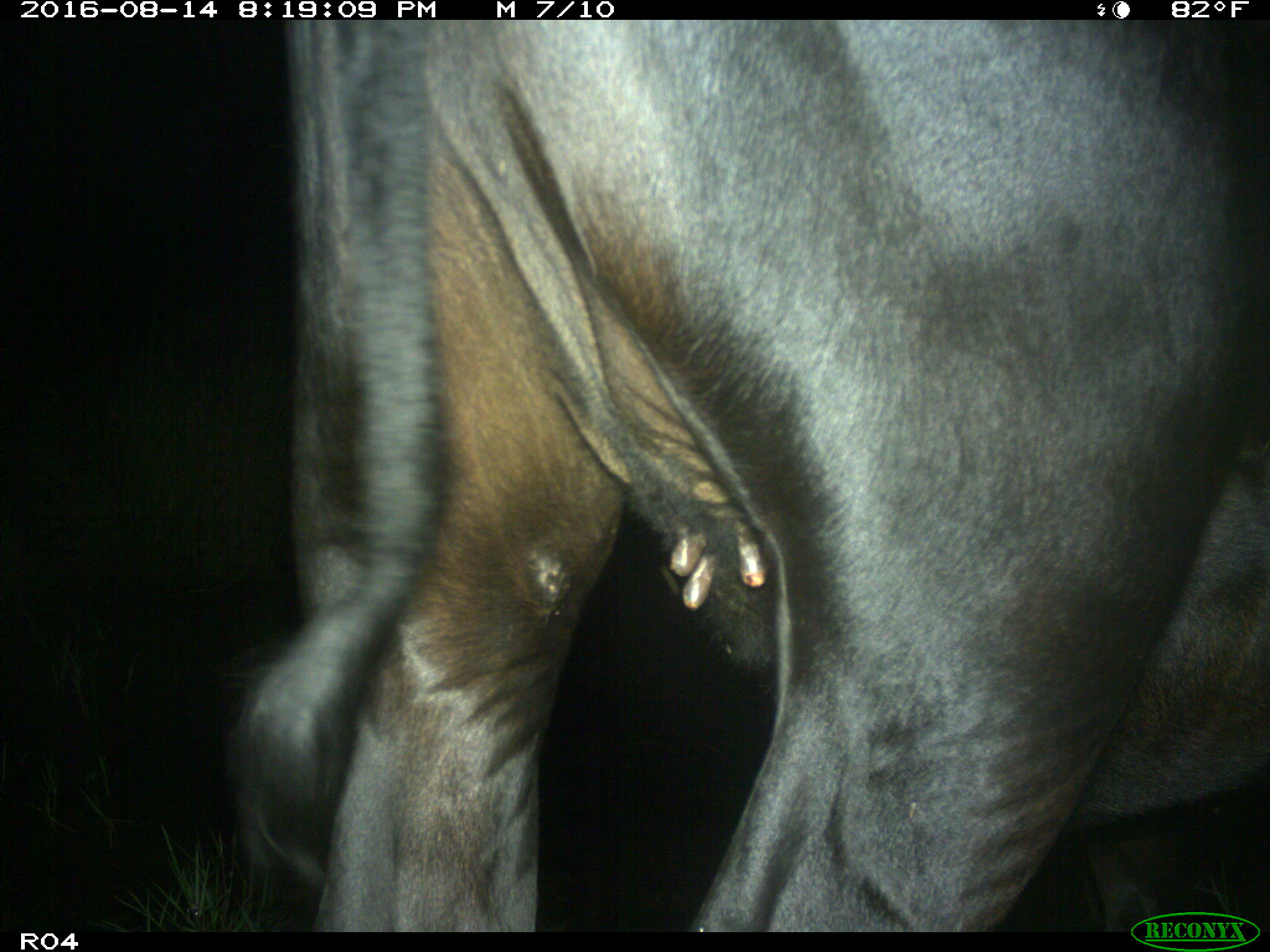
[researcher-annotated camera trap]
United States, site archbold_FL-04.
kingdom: Animalia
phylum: Chordata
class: Mammalia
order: Artiodactyla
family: Bovidae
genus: Bos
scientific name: Bos taurus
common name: domestic cow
Bos taurus (domestic cow).